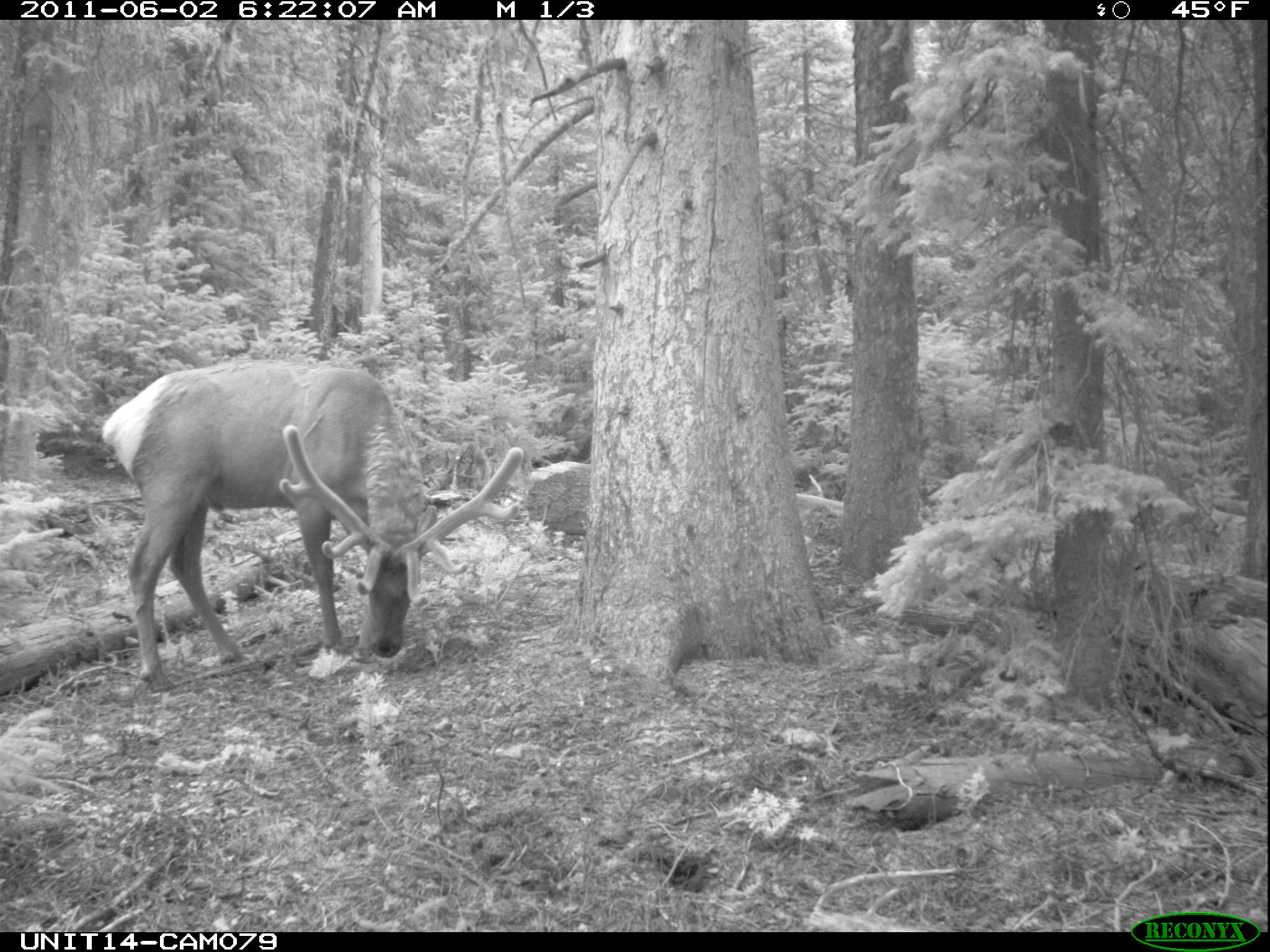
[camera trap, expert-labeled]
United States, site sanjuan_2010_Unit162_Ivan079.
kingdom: Animalia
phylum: Chordata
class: Mammalia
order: Artiodactyla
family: Cervidae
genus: Cervus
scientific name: Cervus elaphus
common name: red deer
Cervus elaphus (red deer).